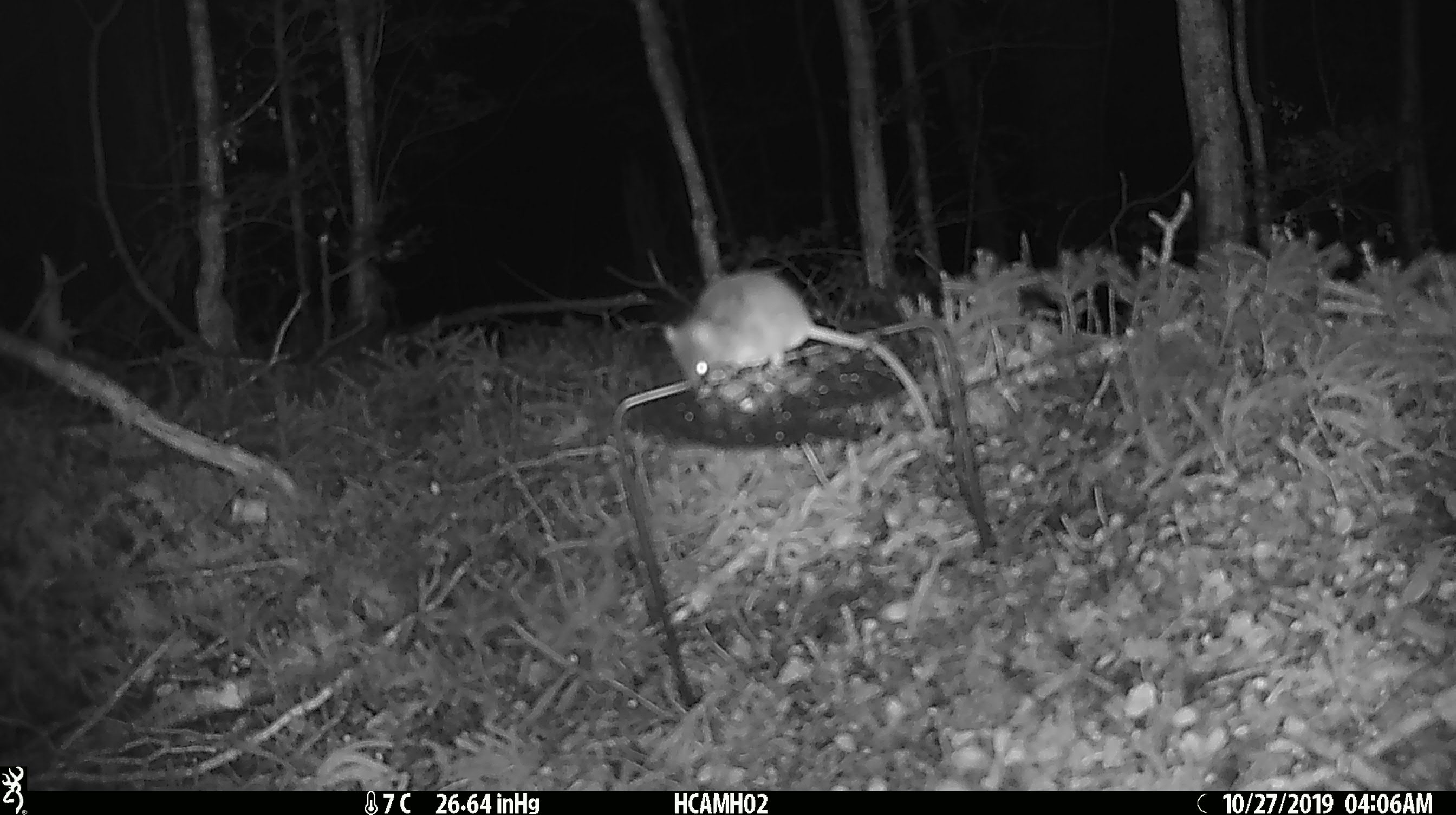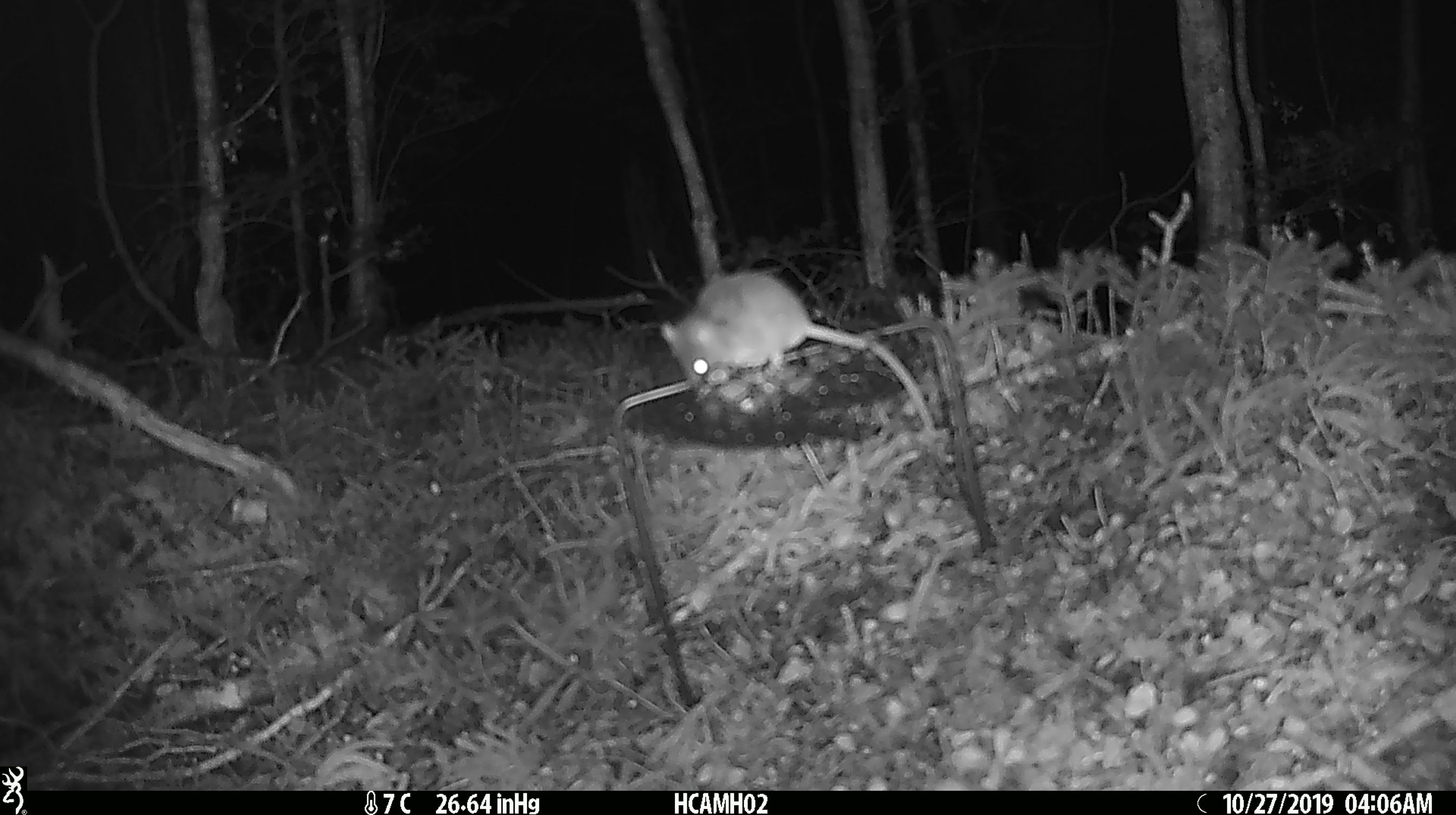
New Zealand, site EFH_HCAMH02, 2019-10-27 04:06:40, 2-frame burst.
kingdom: Animalia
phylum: Chordata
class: Mammalia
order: Rodentia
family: Muridae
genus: Mus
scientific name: Mus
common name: mouse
Mouse (Mus).